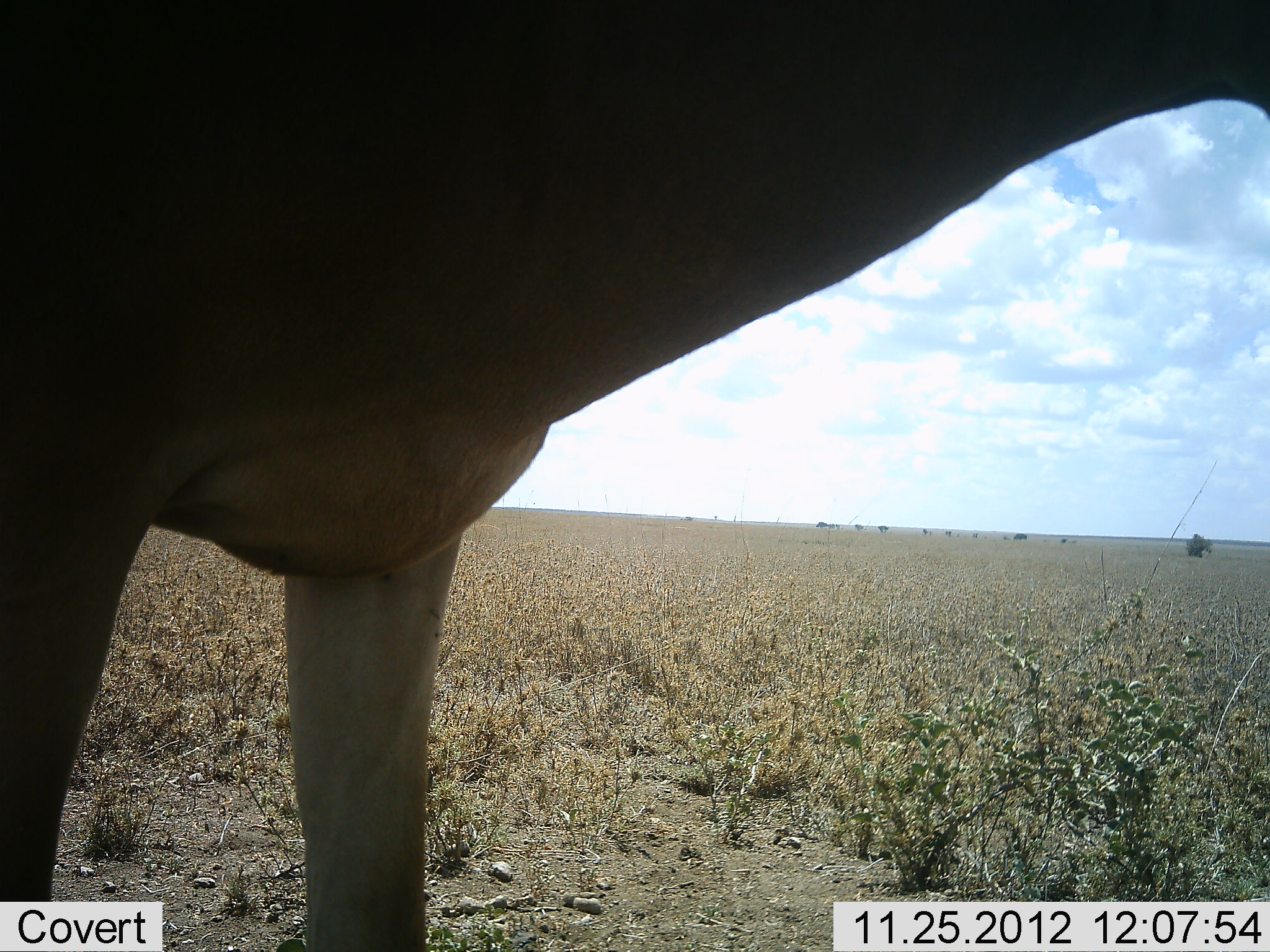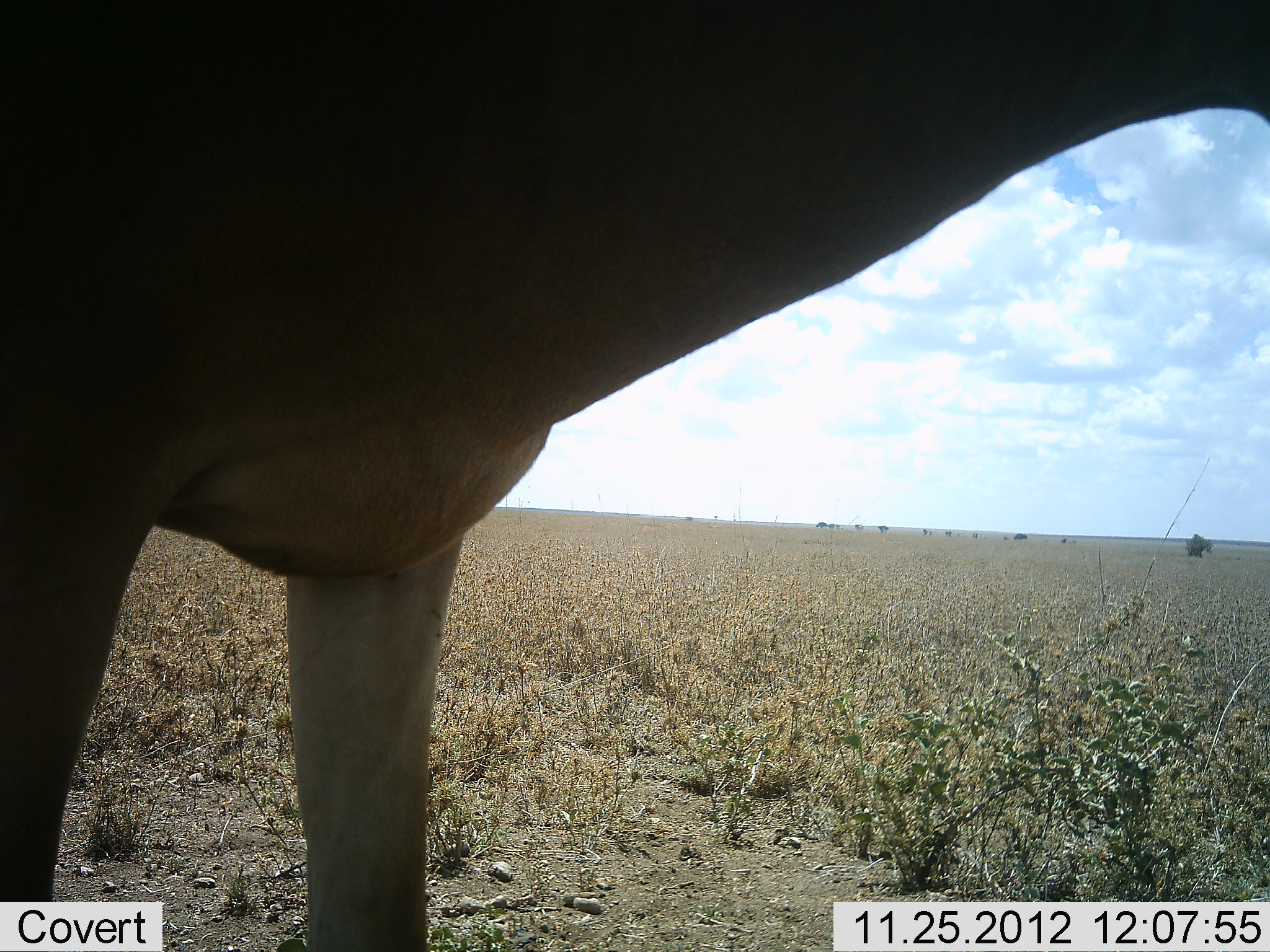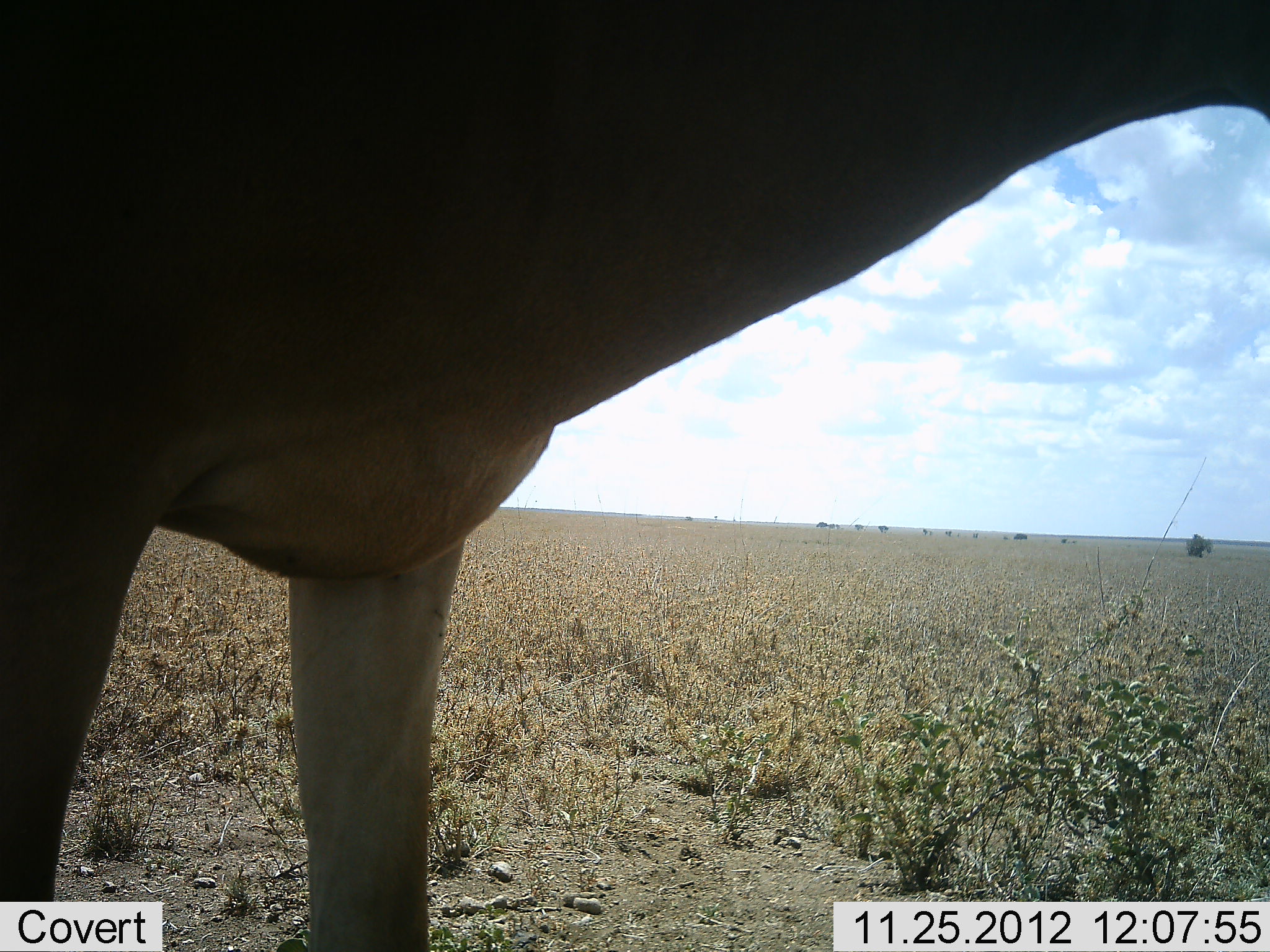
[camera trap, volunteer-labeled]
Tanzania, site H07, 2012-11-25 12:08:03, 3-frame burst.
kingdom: Animalia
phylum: Chordata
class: Mammalia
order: Artiodactyla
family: Bovidae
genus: Alcelaphus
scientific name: Alcelaphus buselaphus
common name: hartebeest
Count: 1.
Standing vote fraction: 100%.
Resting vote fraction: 0%.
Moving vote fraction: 0%.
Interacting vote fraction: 0%.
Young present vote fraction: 0%.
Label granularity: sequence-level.